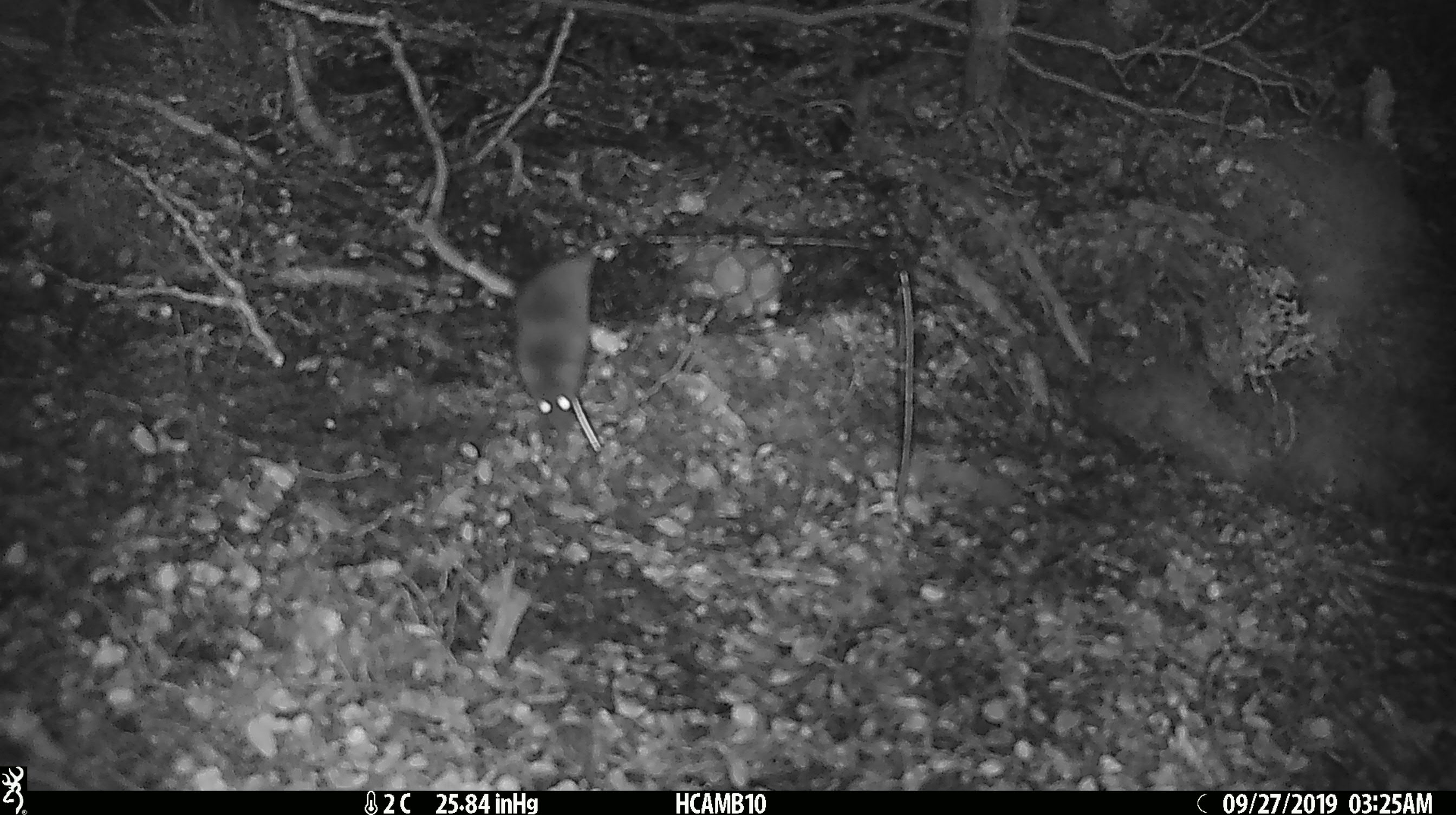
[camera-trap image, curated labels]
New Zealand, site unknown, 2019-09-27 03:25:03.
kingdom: Animalia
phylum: Chordata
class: Mammalia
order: Rodentia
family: Muridae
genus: Mus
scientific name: Mus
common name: mouse